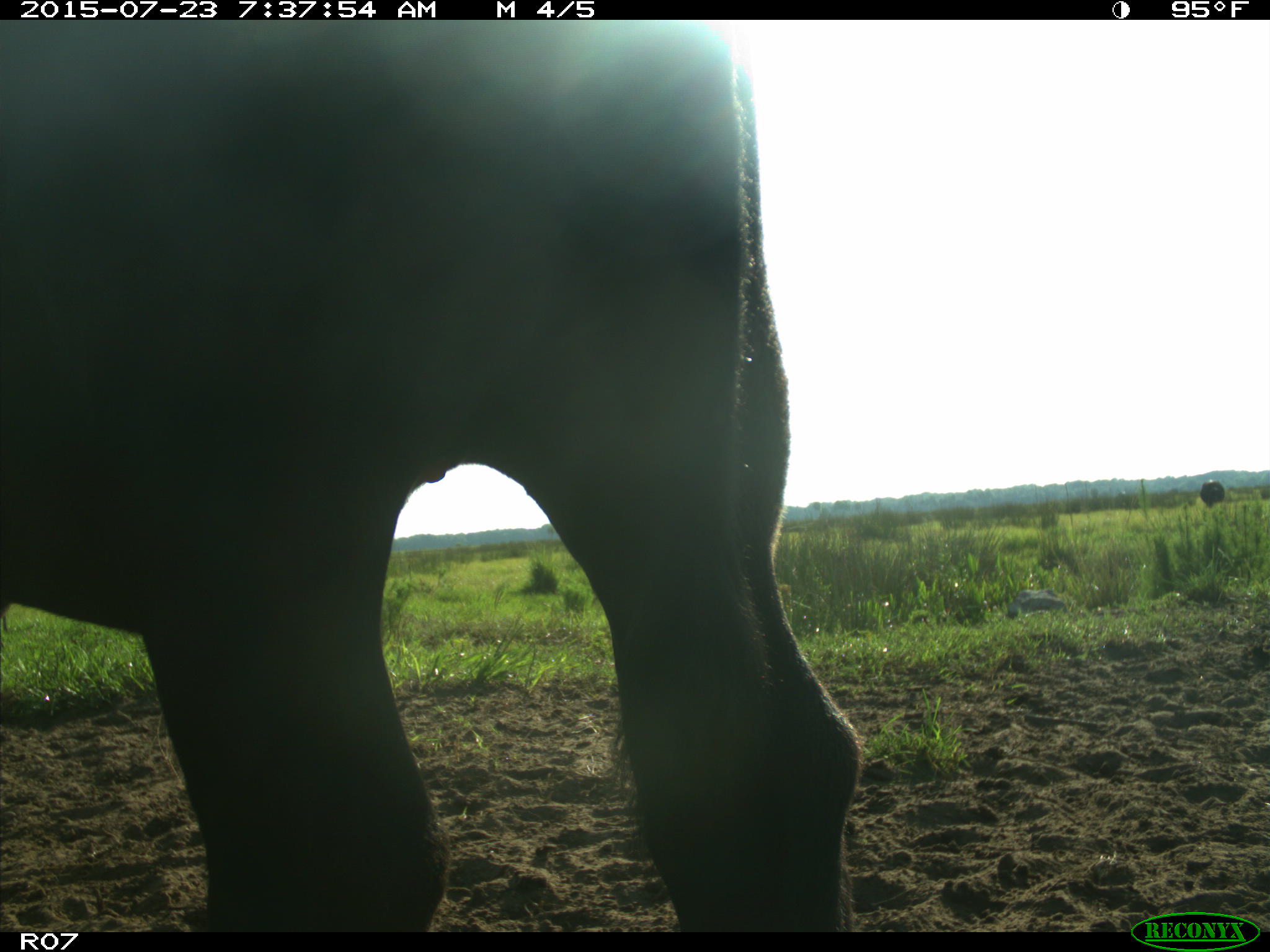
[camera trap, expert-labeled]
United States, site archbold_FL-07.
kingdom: Animalia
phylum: Chordata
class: Mammalia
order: Artiodactyla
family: Bovidae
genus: Bos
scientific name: Bos taurus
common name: domestic cow